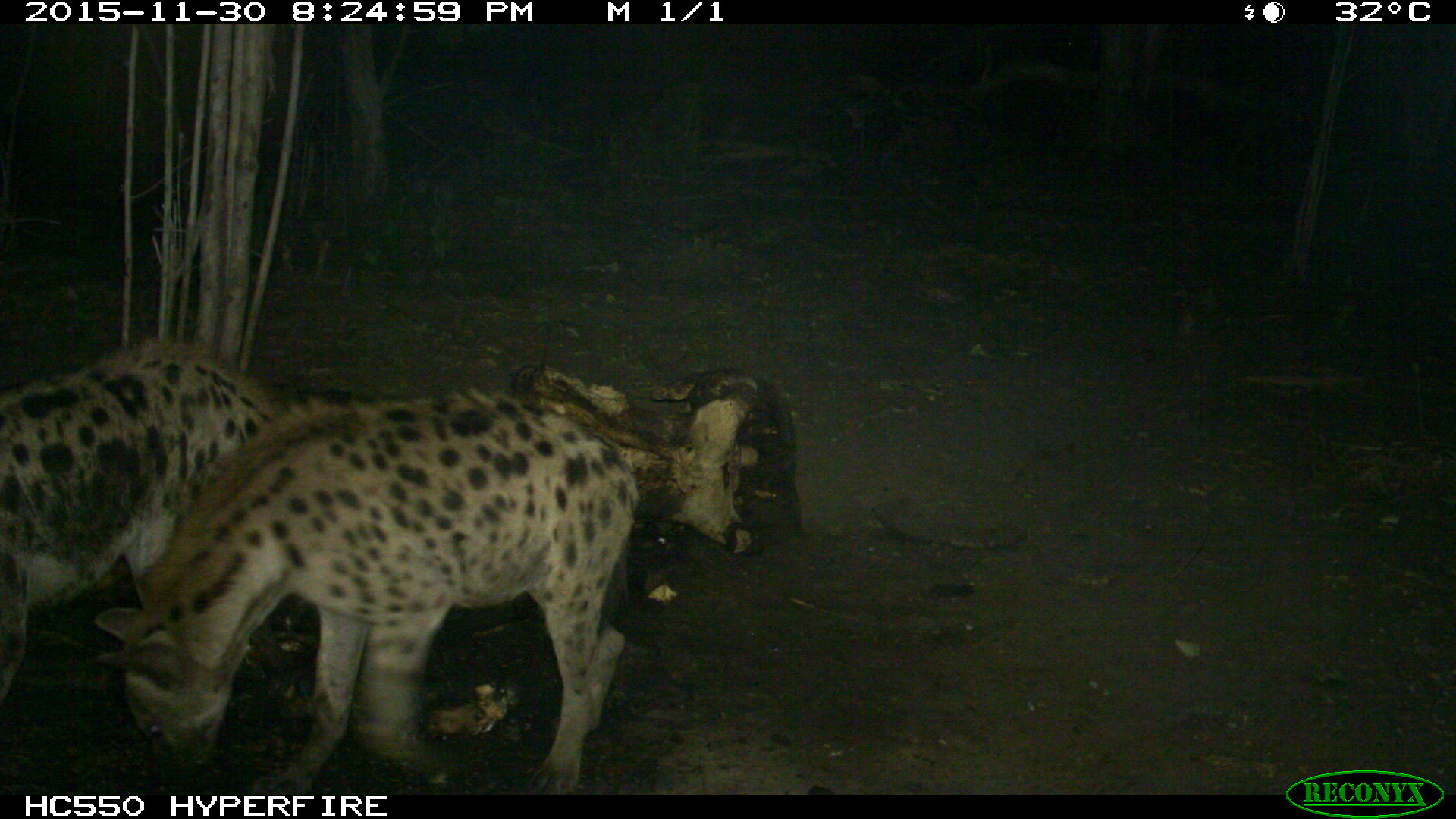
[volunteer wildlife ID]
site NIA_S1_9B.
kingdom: Animalia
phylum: Chordata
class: Mammalia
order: Carnivora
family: Hyaenidae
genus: Crocuta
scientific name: Crocuta crocuta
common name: spotted hyena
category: hyenaspotted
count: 2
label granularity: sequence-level